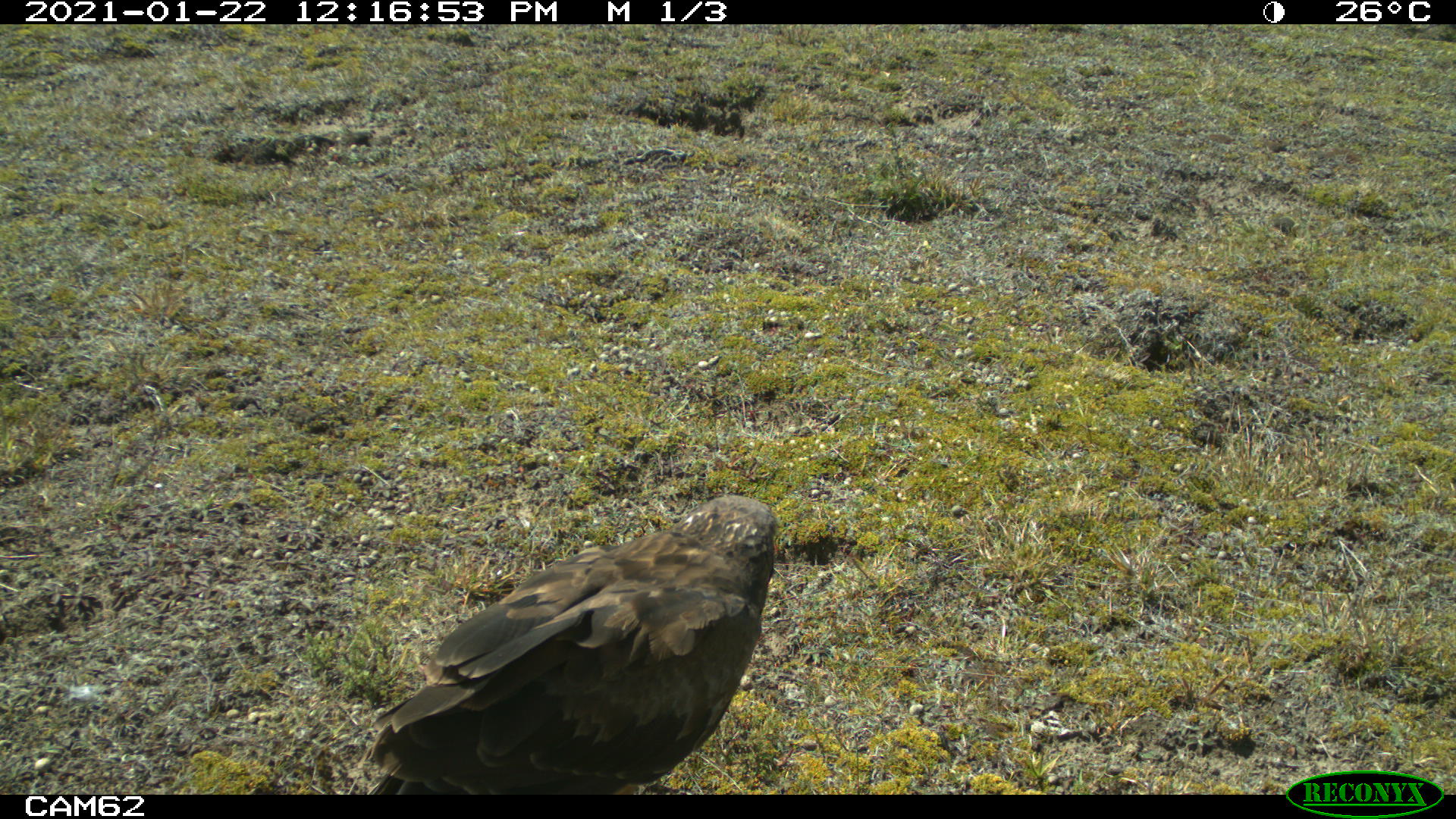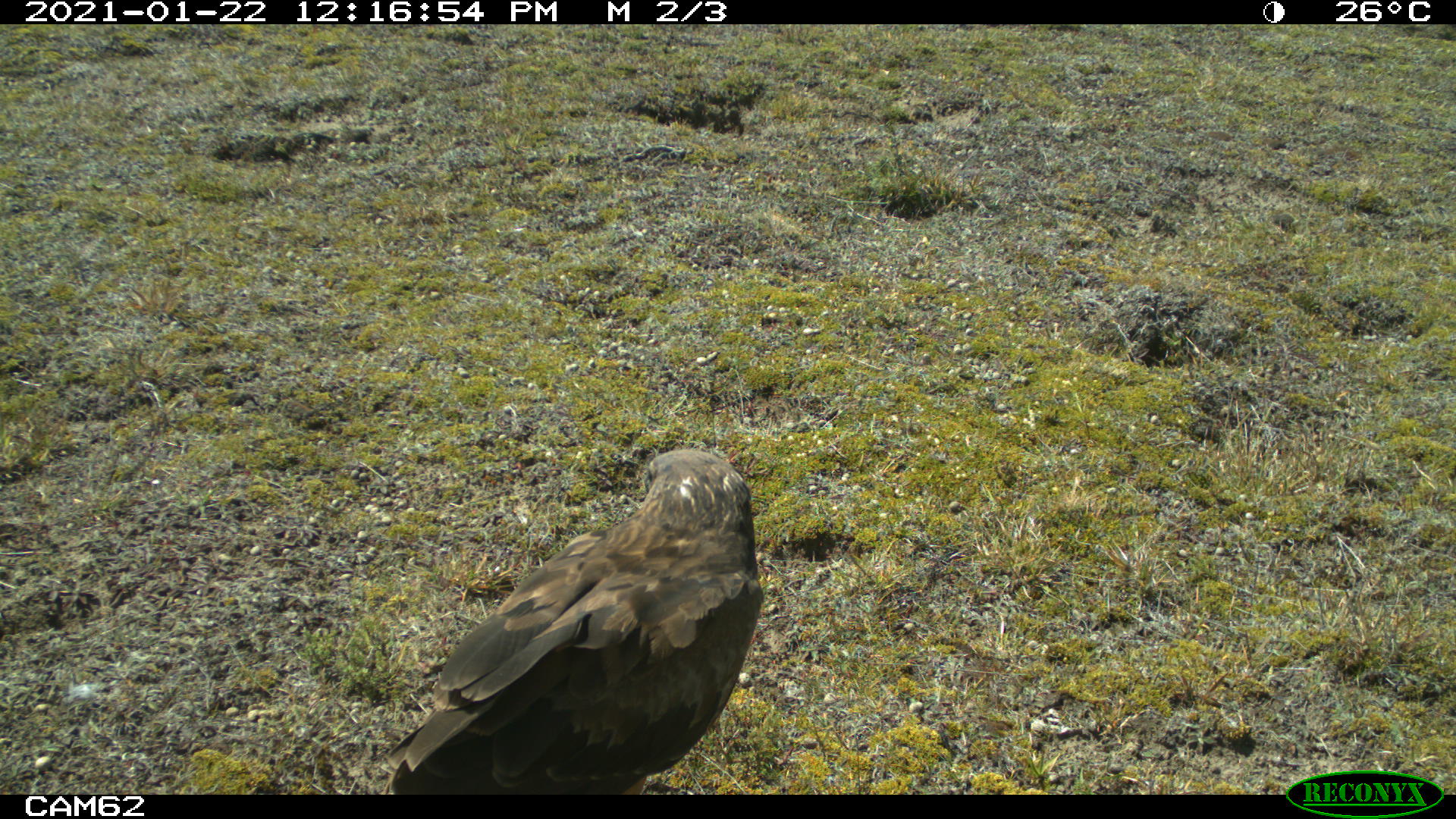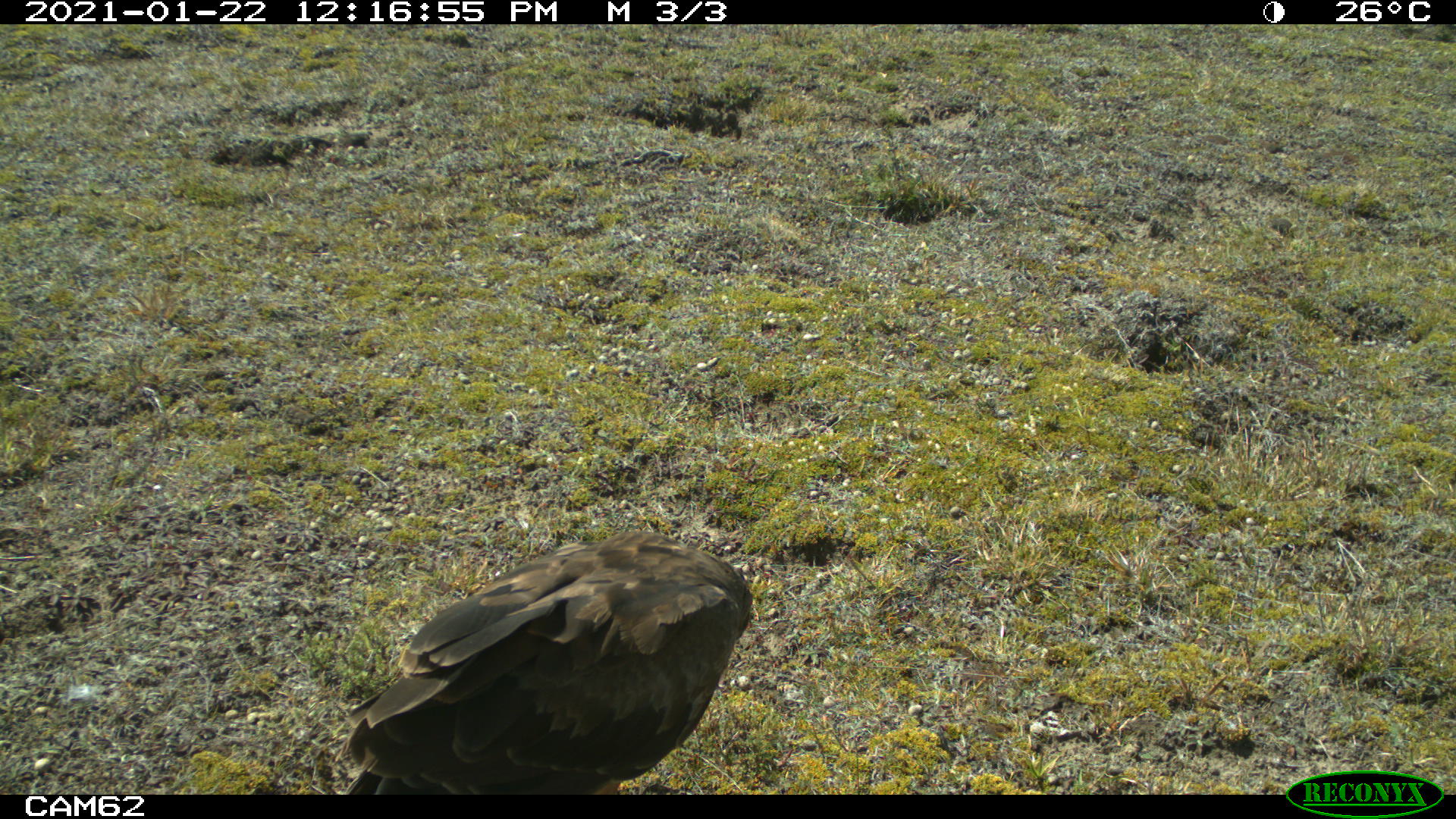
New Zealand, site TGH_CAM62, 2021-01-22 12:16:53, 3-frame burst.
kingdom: Animalia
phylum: Chordata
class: Aves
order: Accipitriformes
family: Accipitridae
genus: Circus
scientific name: Circus approximans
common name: swamp harrier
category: harrier